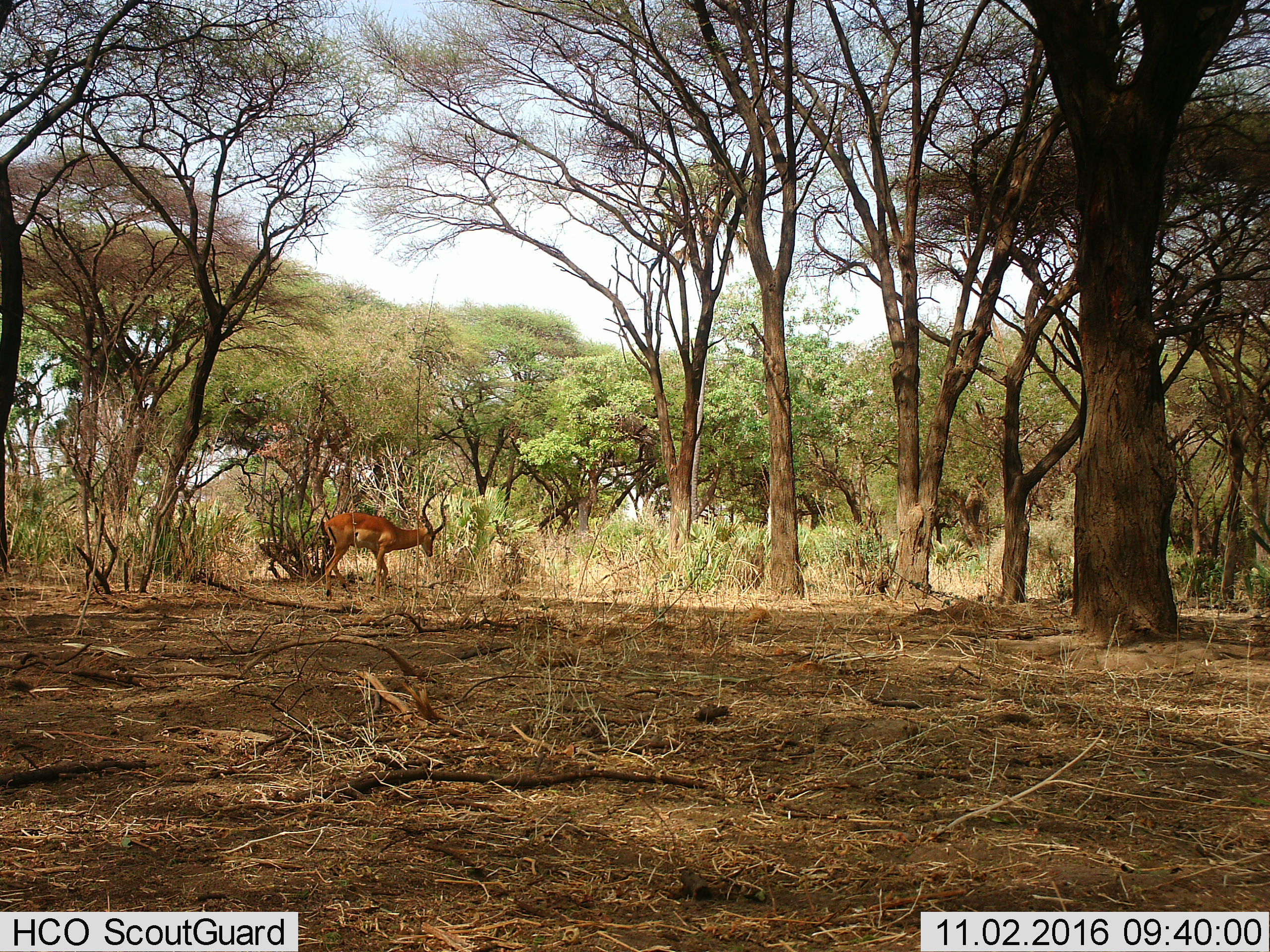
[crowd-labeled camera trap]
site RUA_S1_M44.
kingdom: Animalia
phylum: Chordata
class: Mammalia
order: Artiodactyla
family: Bovidae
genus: Aepyceros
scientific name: Aepyceros melampus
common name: impala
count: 1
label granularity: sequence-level